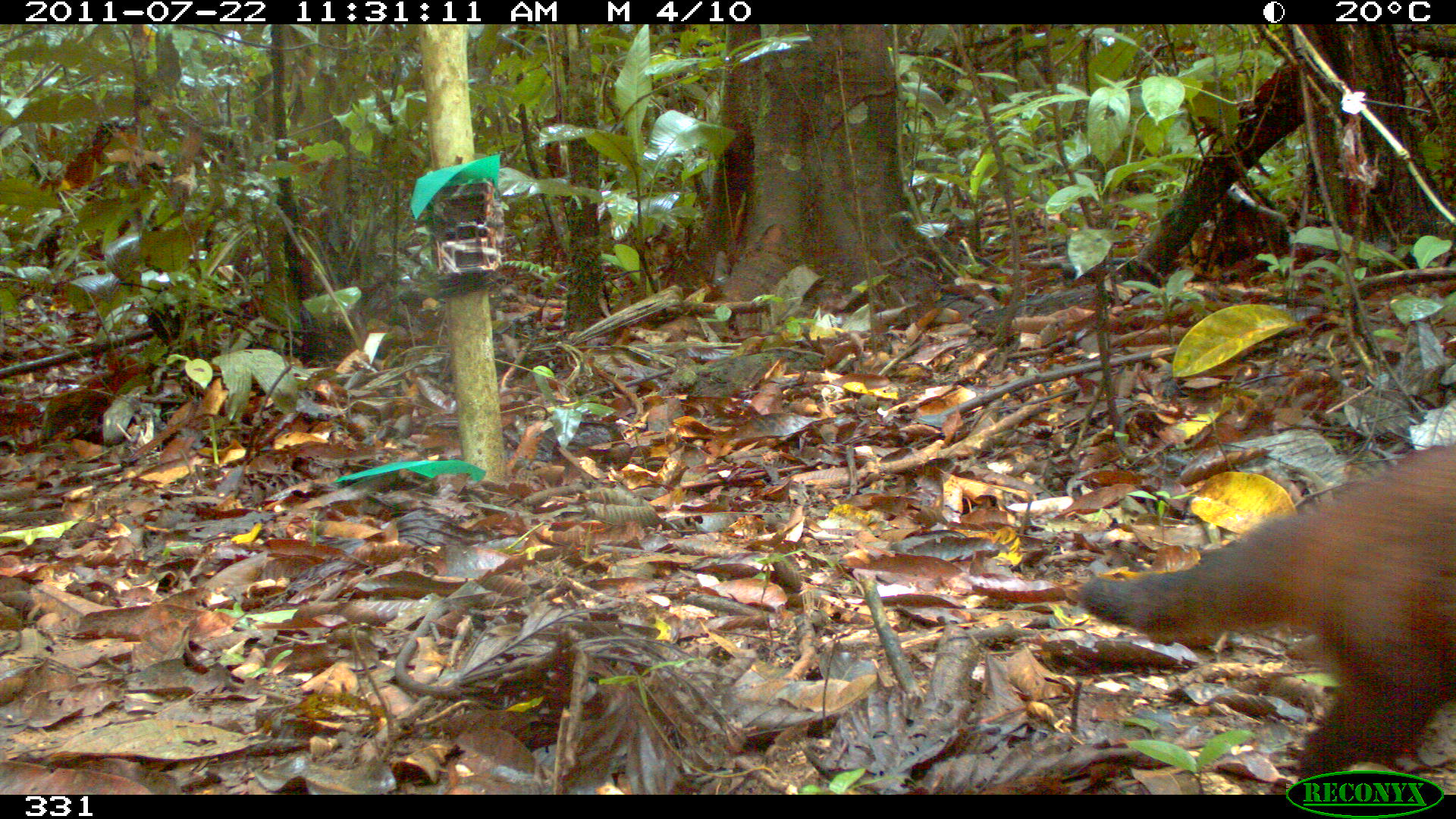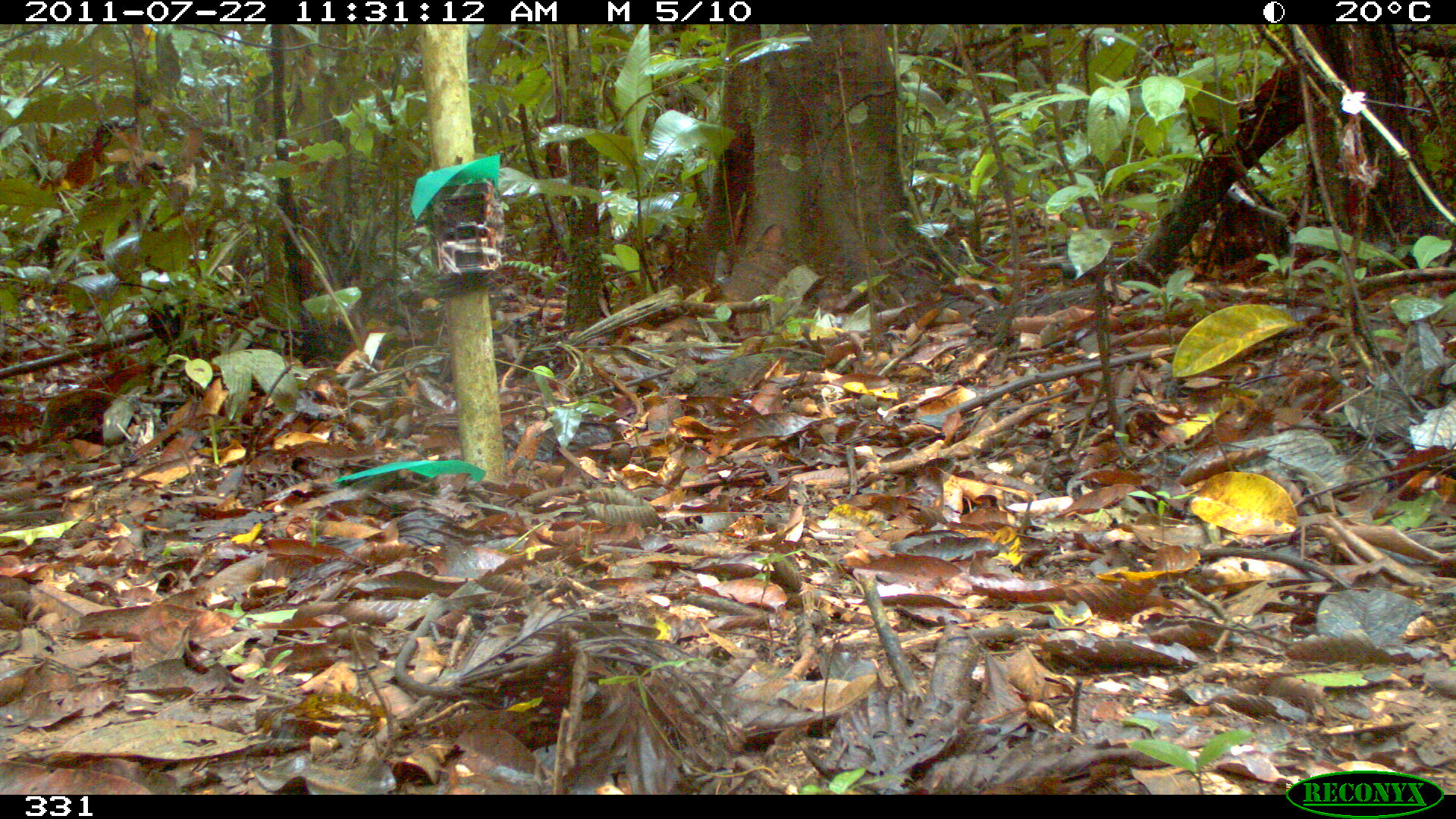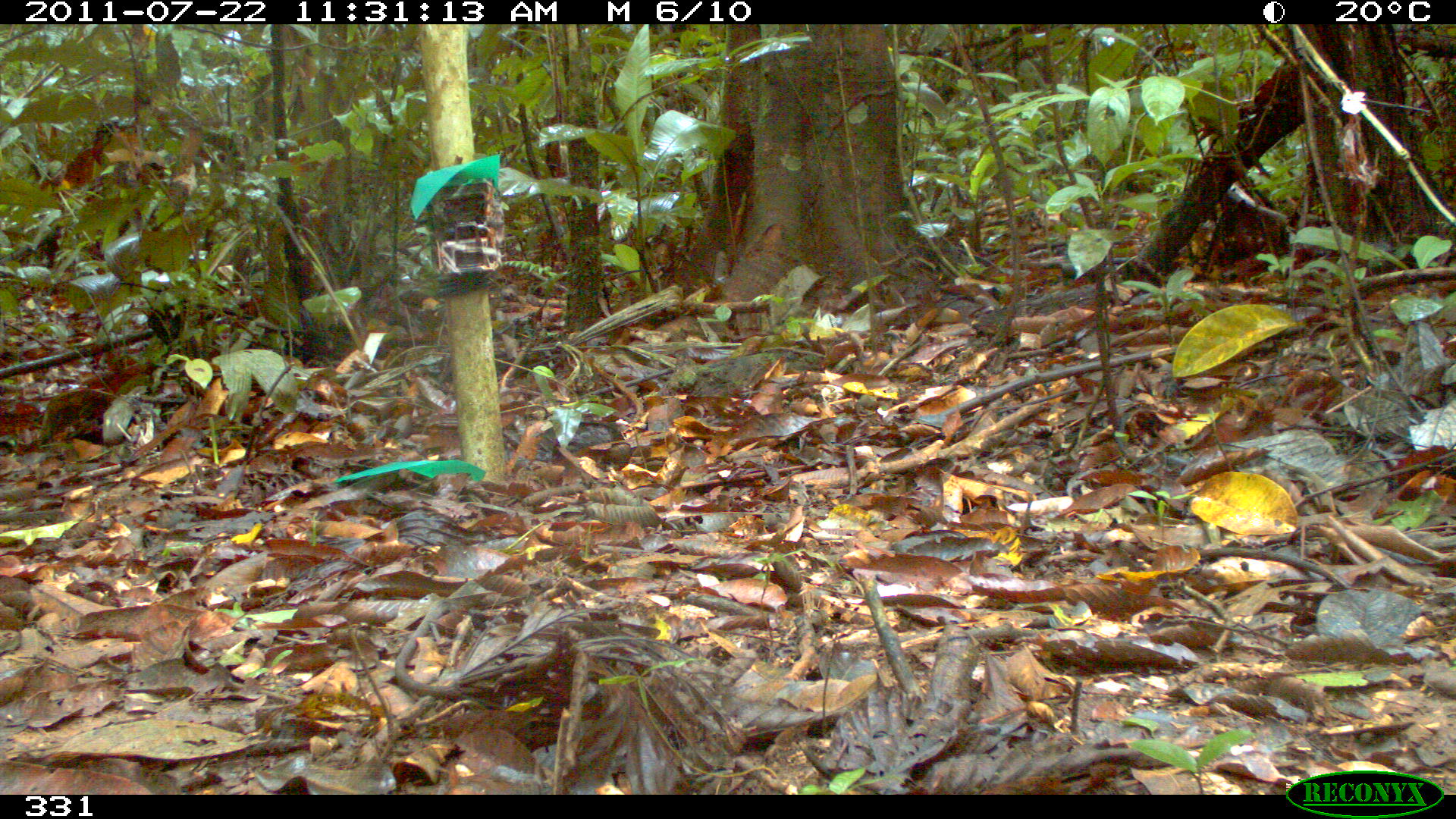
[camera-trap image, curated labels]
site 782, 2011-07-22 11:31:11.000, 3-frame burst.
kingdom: Animalia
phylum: Chordata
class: Mammalia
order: Carnivora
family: Procyonidae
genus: Nasua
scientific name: Nasua nasua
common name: south american coati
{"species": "Nasua nasua (south american coati)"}